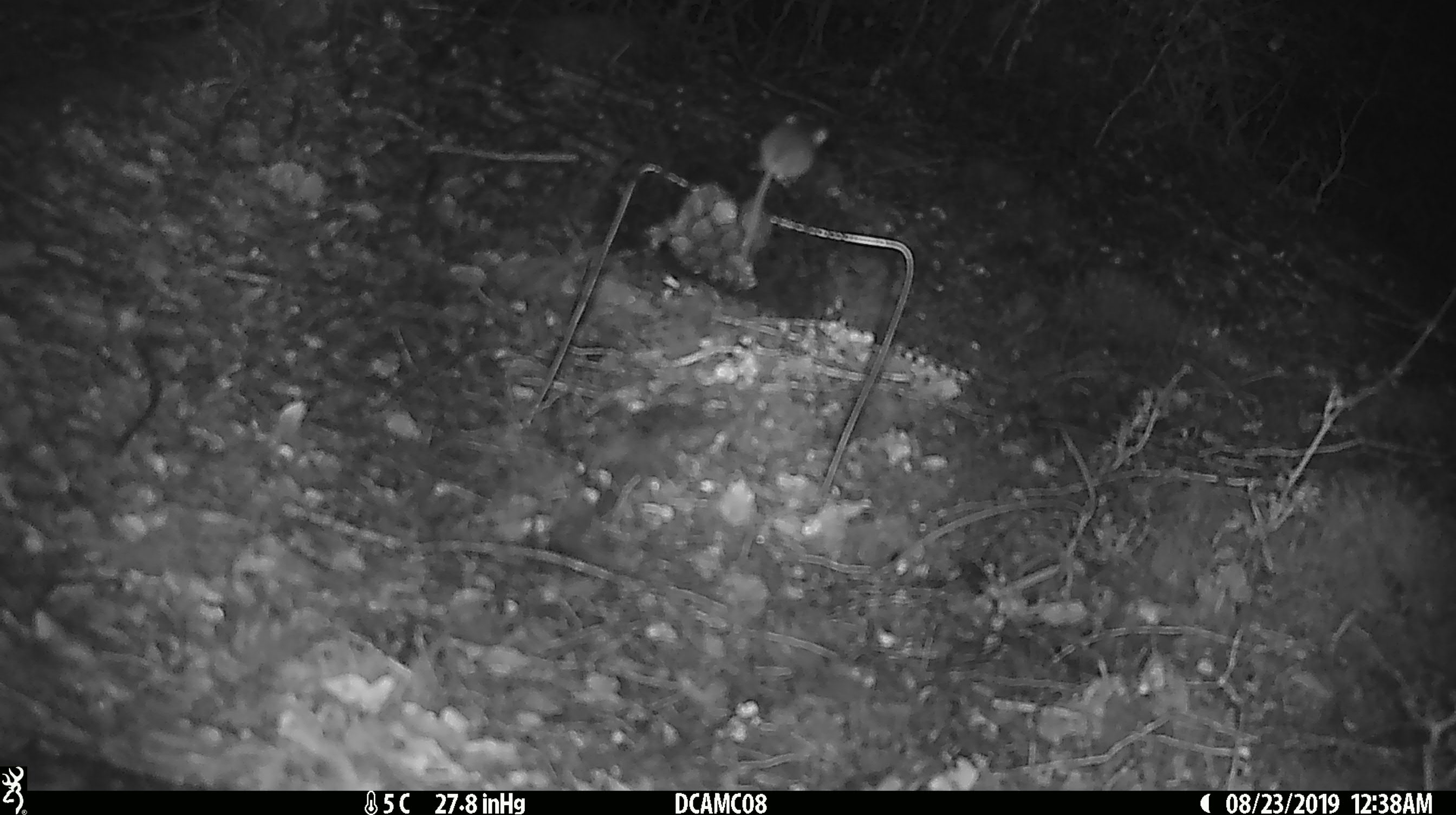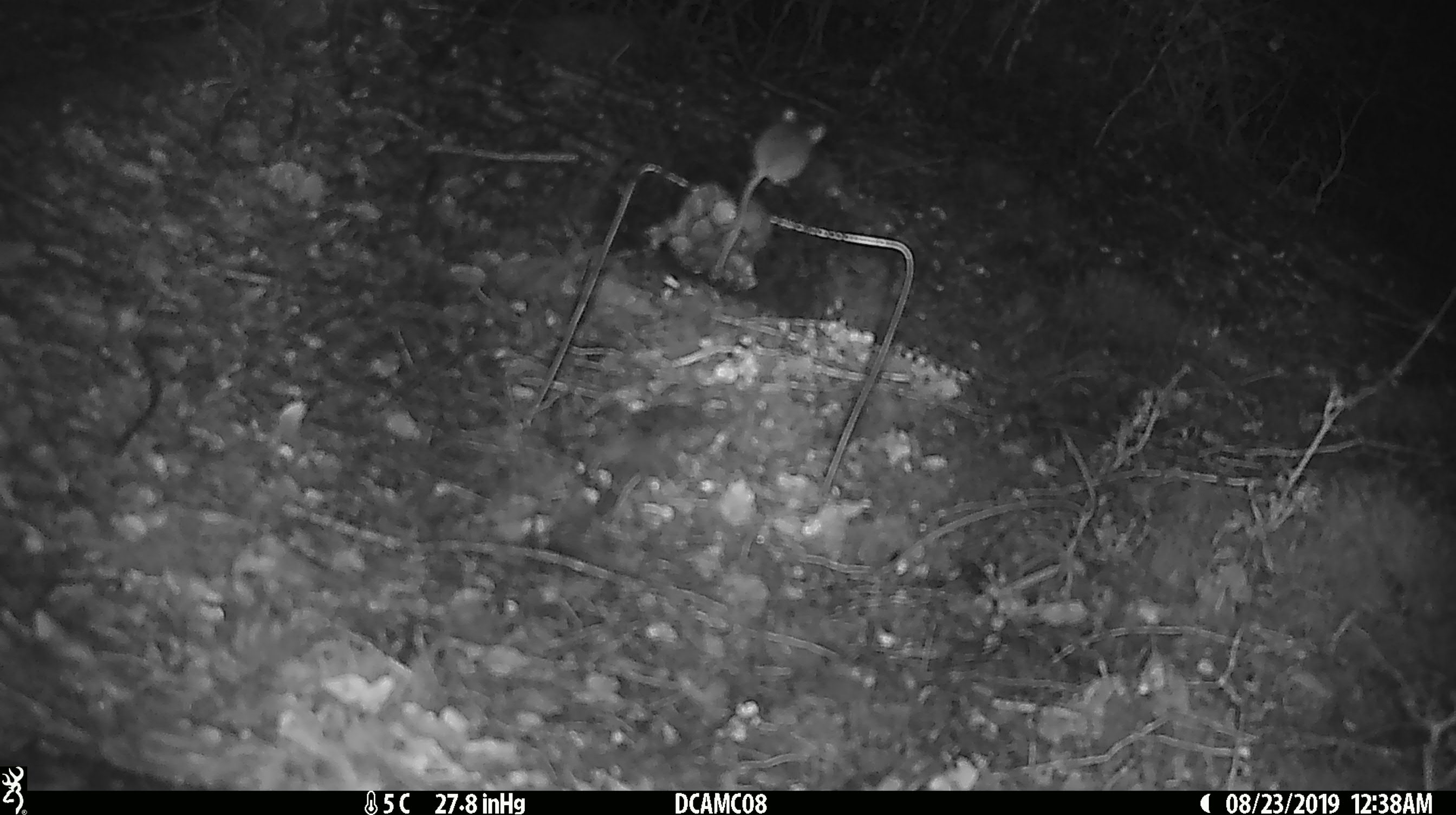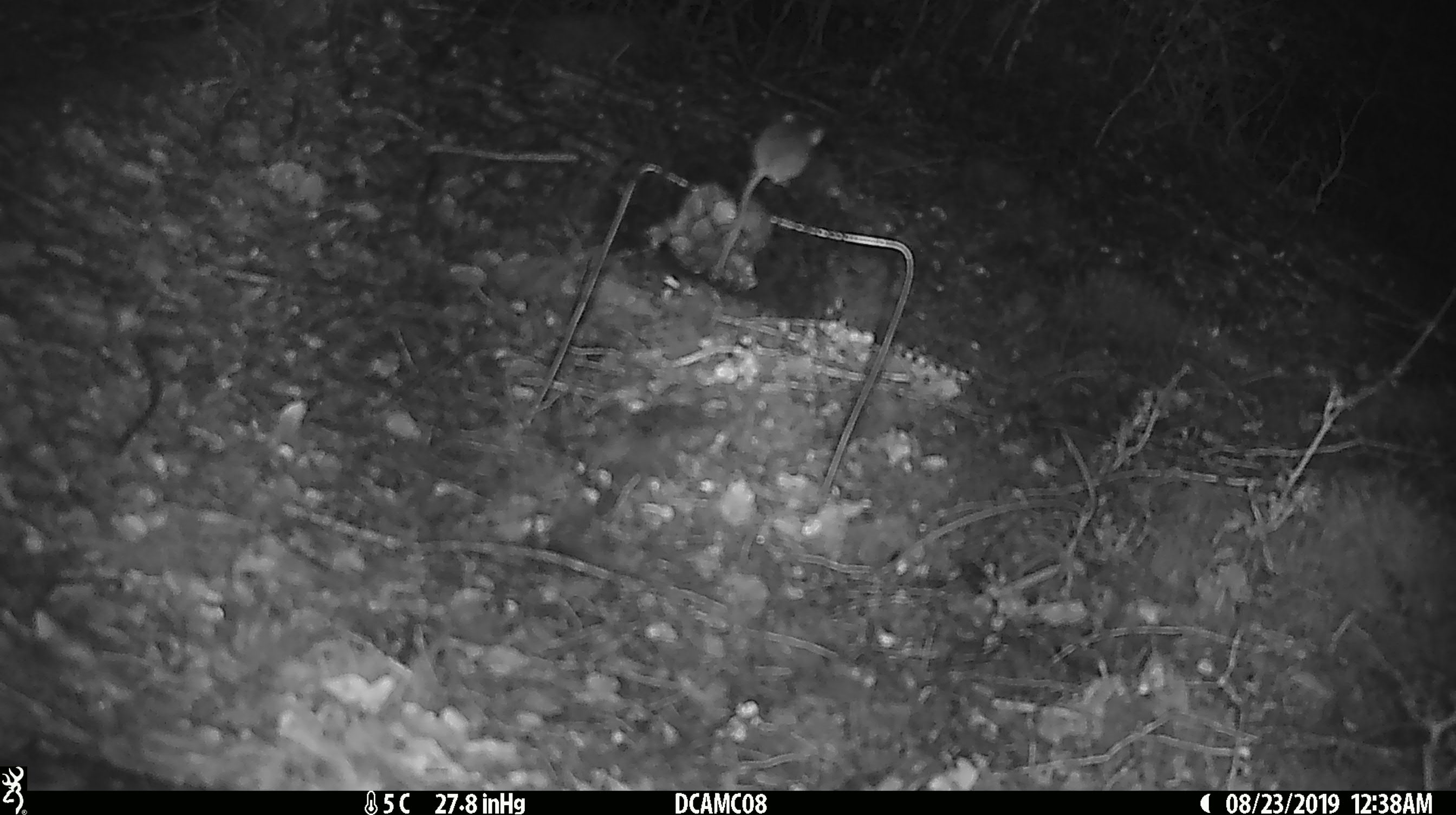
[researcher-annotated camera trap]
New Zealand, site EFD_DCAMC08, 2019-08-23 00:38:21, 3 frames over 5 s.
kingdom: Animalia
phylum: Chordata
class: Mammalia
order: Rodentia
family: Muridae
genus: Mus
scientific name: Mus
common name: mouse